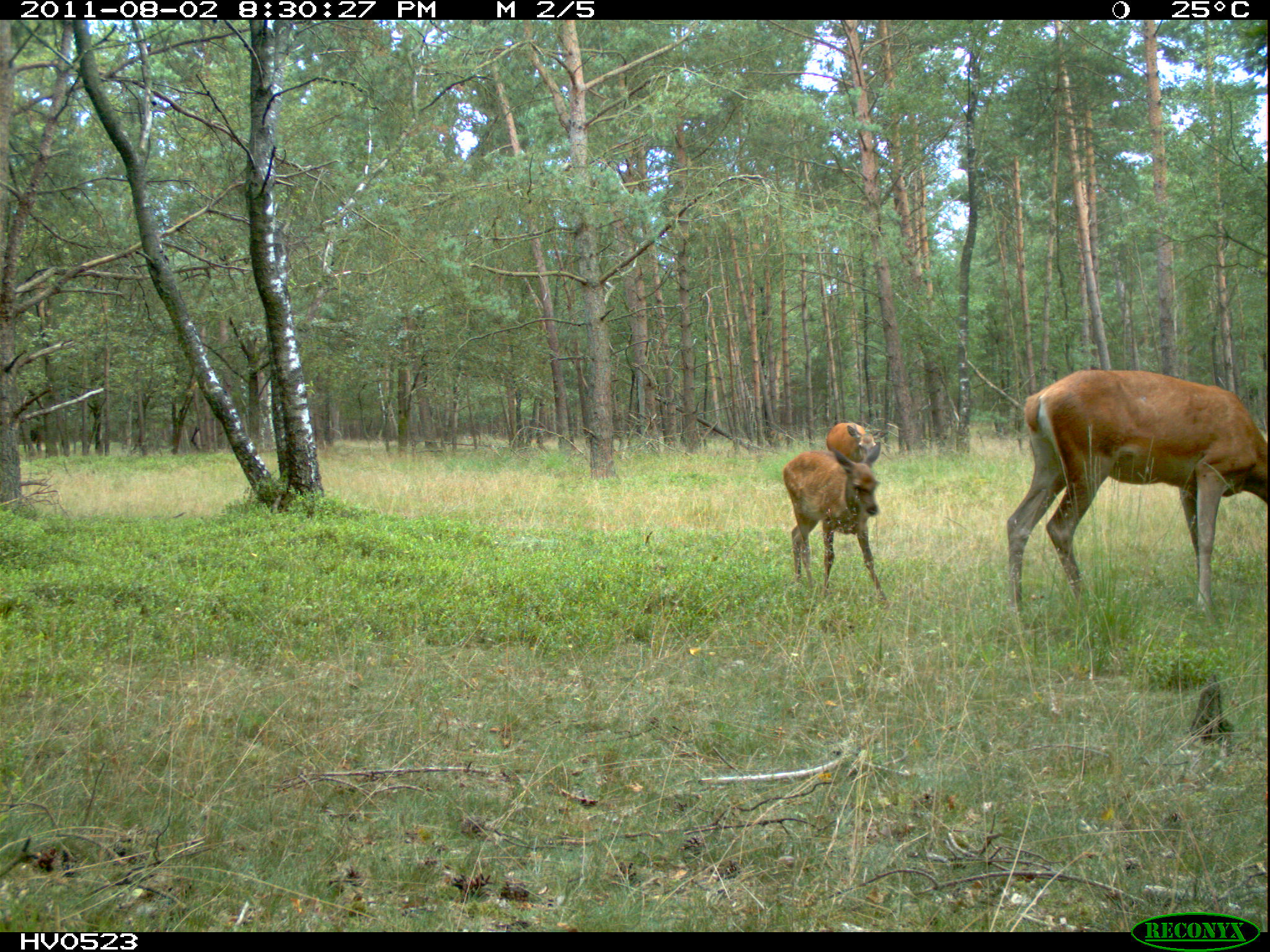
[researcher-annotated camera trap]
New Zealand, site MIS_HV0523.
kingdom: Animalia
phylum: Chordata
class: Mammalia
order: Artiodactyla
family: Cervidae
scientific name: Cervidae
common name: deer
Deer (Cervidae).